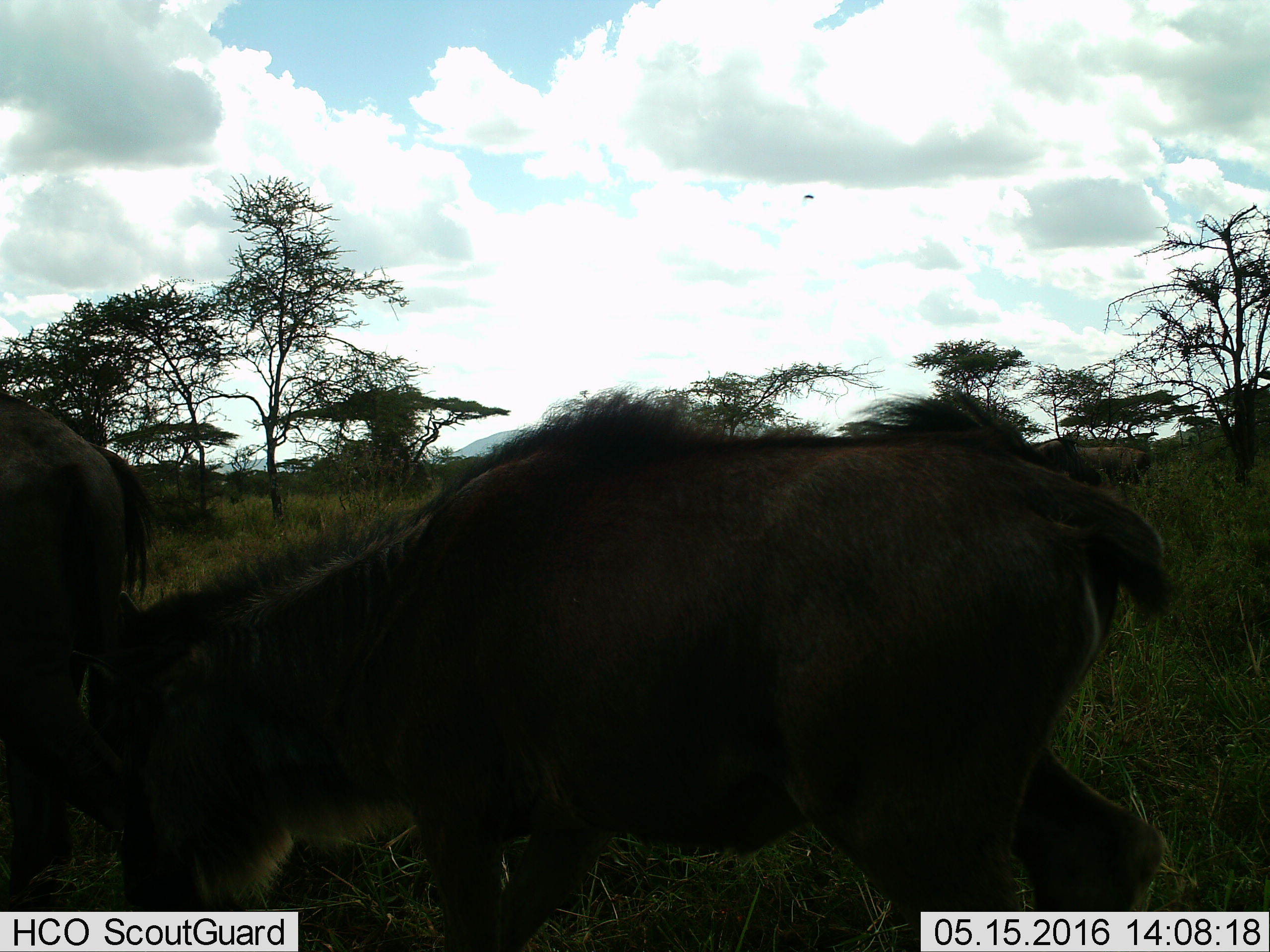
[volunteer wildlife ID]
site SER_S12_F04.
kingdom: Animalia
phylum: Chordata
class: Mammalia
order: Artiodactyla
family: Bovidae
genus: Connochaetes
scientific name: Connochaetes taurinus taurinus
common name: blue wildebeest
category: wildebeestblue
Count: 3.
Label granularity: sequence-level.